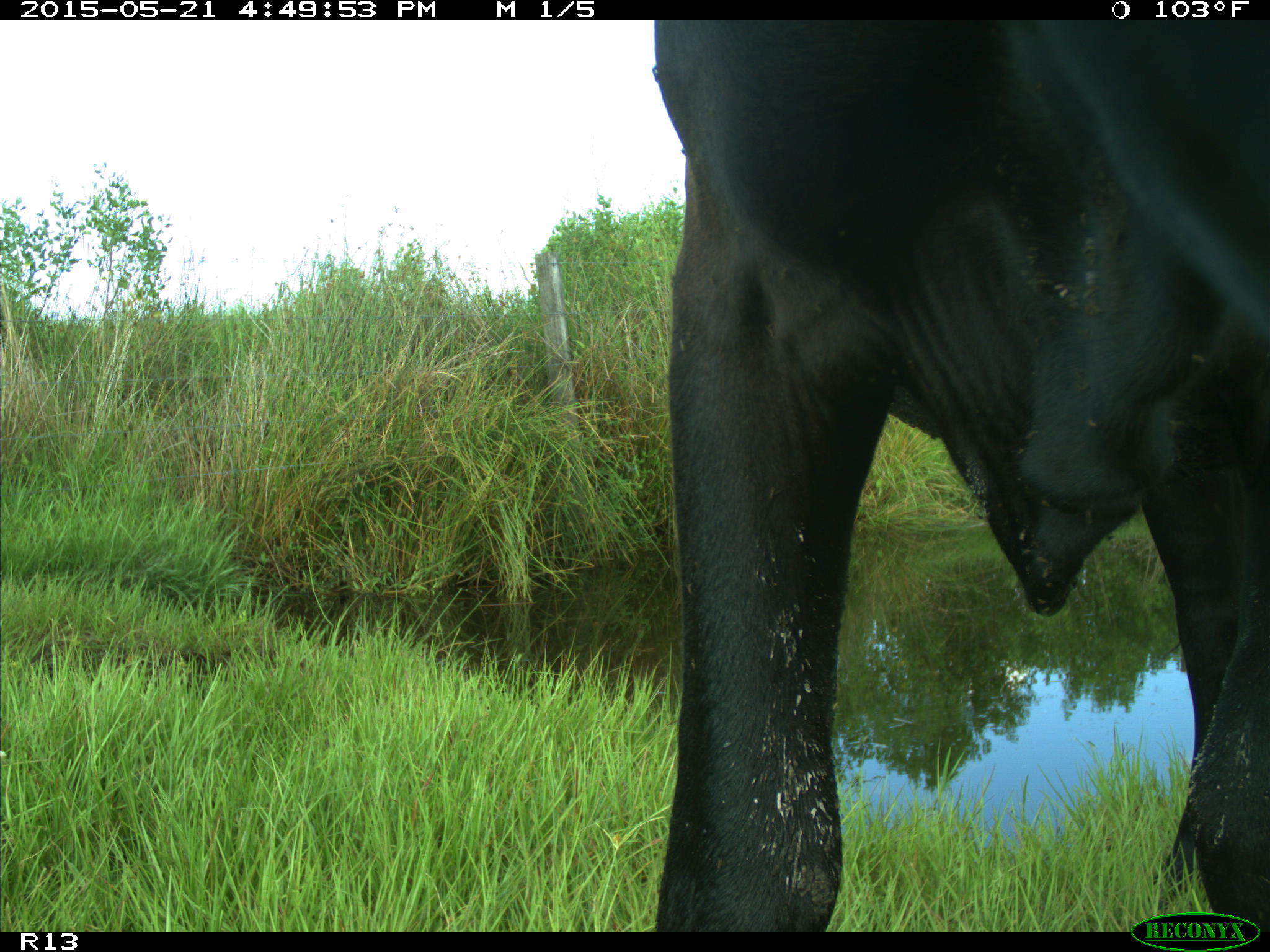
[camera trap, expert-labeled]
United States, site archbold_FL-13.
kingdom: Animalia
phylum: Chordata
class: Mammalia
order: Artiodactyla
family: Bovidae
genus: Bos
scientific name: Bos taurus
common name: domestic cow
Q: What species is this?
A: Bos taurus (domestic cow).